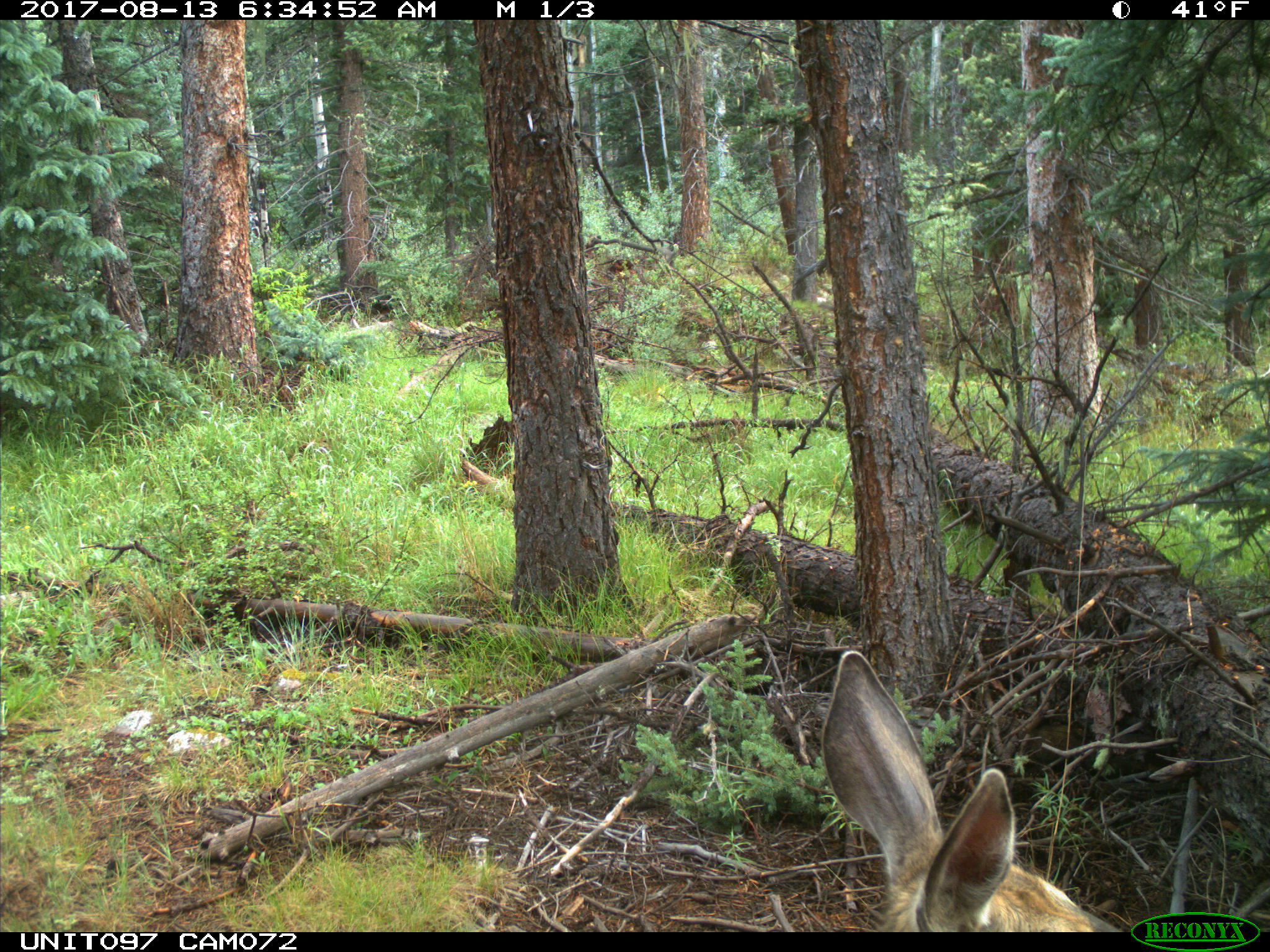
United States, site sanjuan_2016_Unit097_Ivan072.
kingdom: Animalia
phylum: Chordata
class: Mammalia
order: Artiodactyla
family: Cervidae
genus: Odocoileus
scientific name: Odocoileus hemionus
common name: mule deer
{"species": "Odocoileus hemionus (mule deer)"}